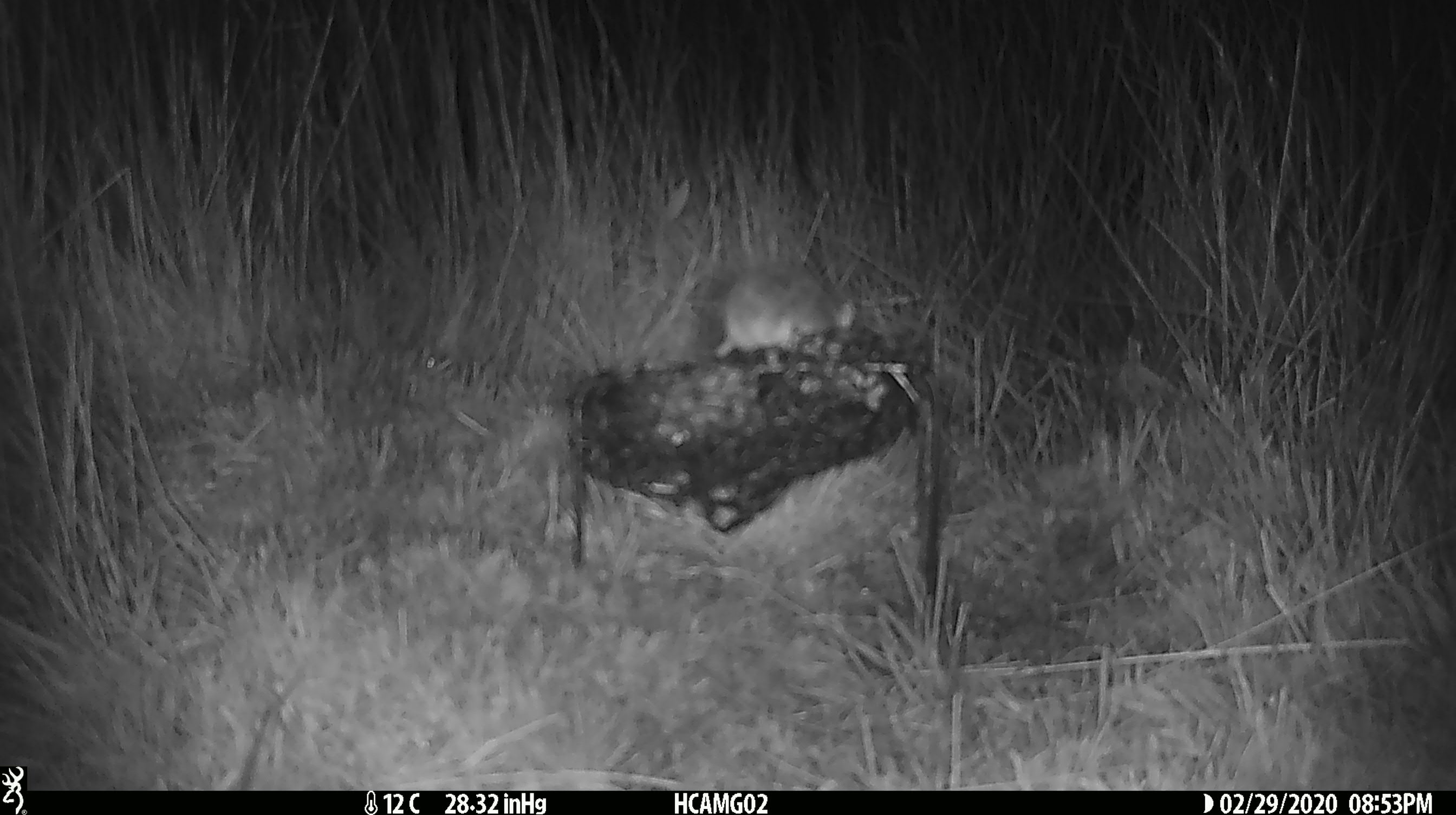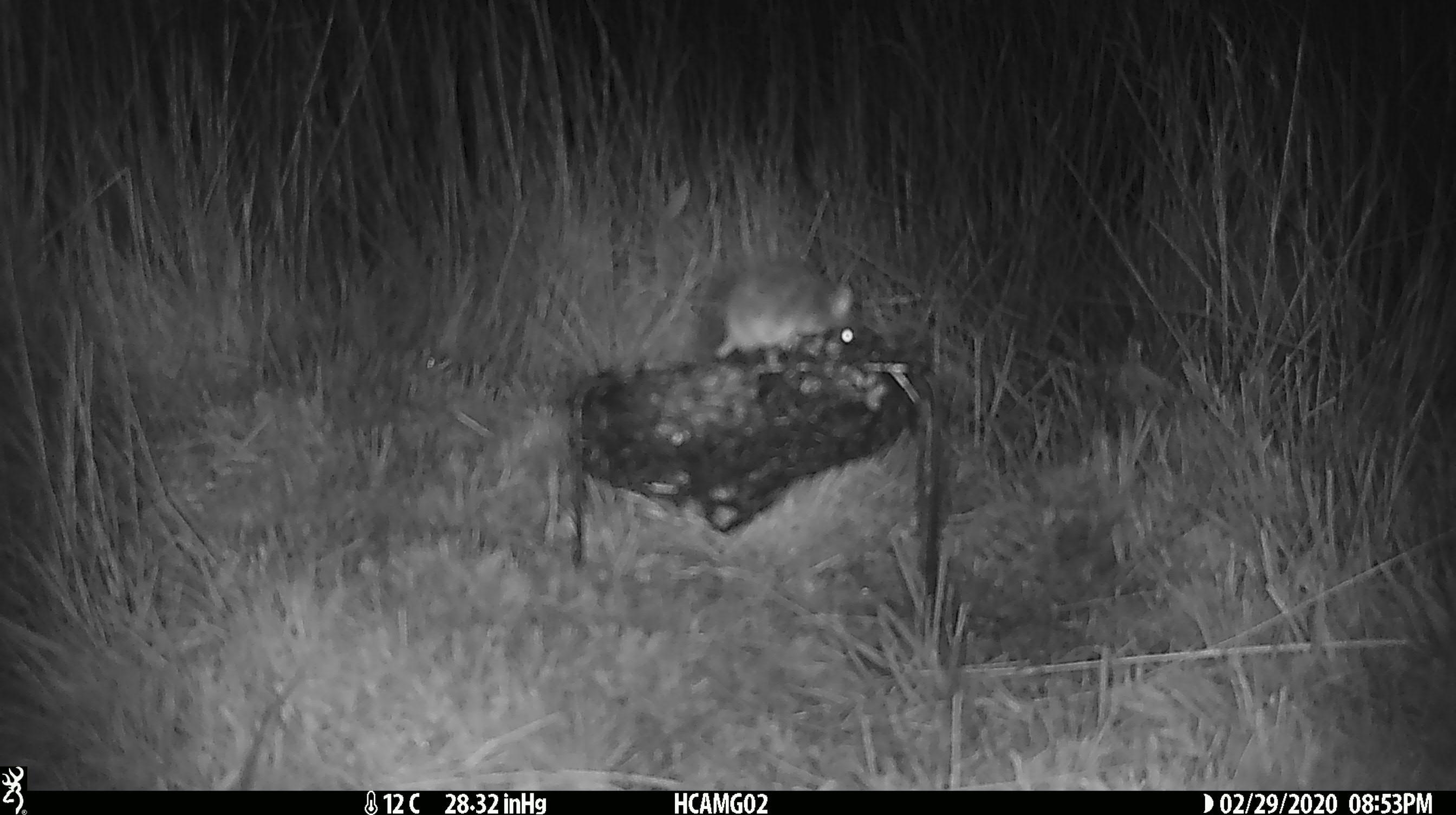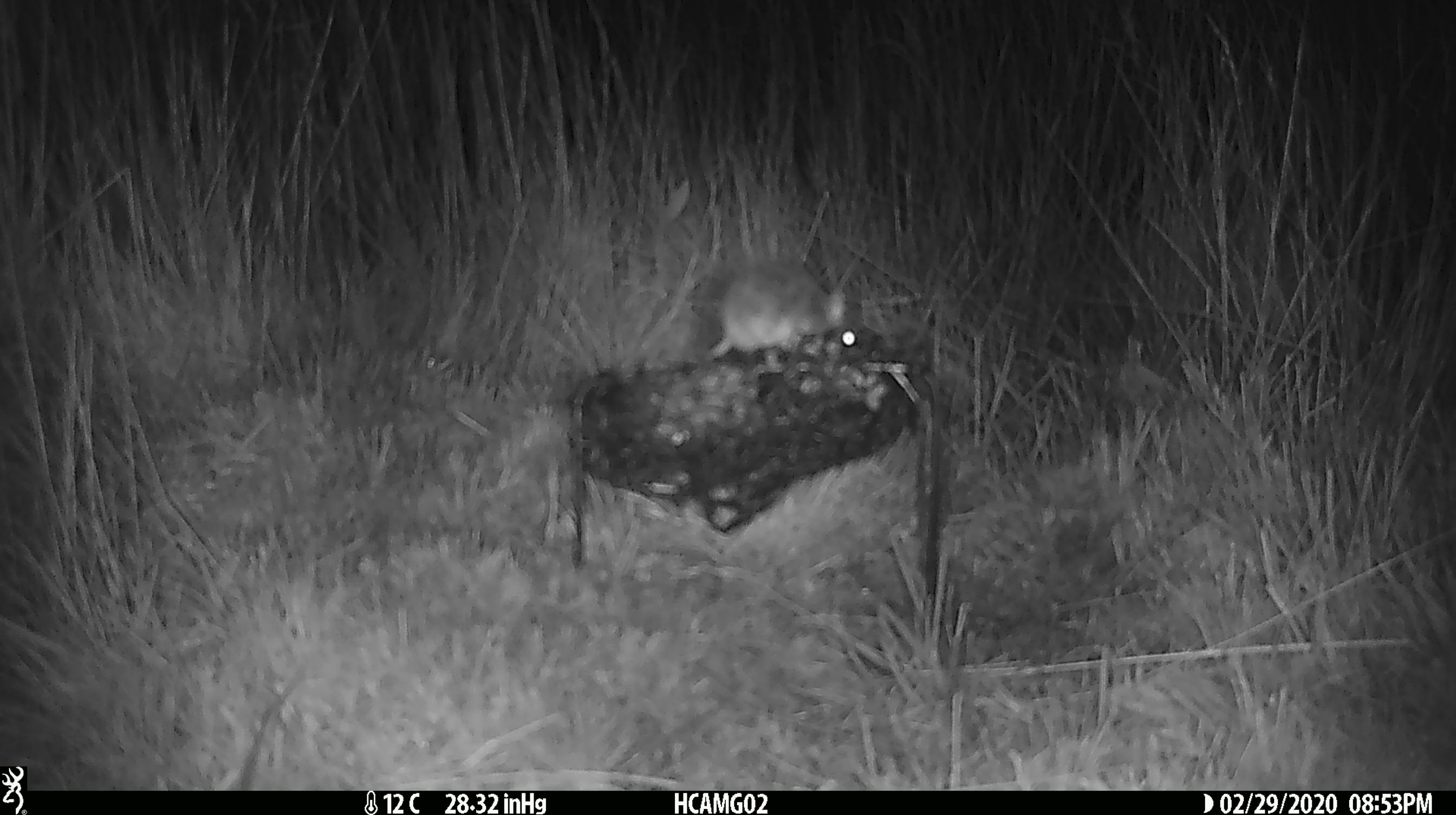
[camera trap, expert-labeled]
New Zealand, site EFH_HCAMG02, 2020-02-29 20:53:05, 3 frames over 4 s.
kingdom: Animalia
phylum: Chordata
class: Mammalia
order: Rodentia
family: Muridae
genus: Mus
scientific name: Mus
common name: mouse